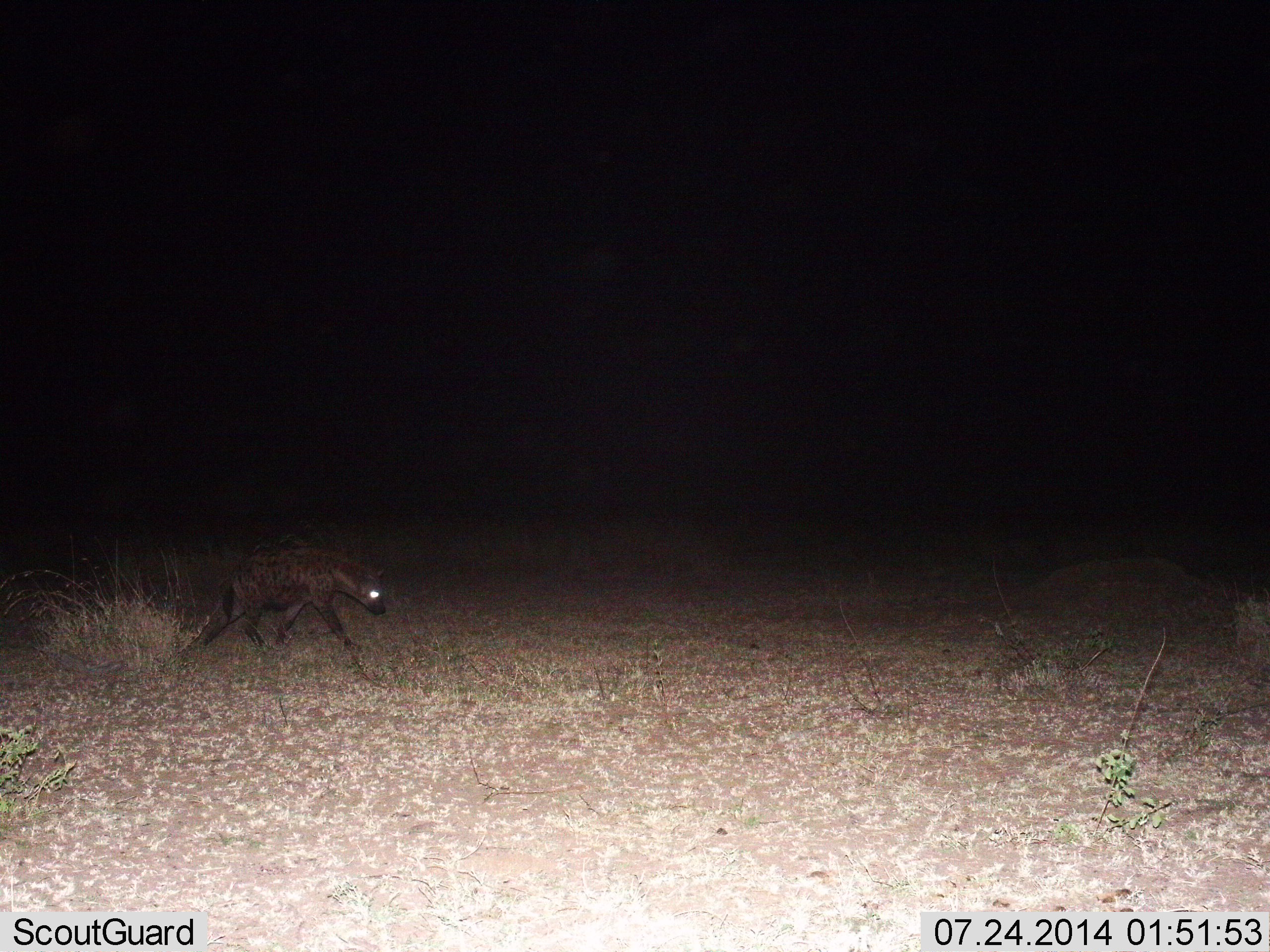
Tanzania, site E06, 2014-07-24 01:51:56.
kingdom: Animalia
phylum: Chordata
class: Mammalia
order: Carnivora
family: Hyaenidae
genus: Crocuta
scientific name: Crocuta crocuta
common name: spotted hyena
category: hyenaspotted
Hyenaspotted (spotted hyena) (Crocuta crocuta), count 1. Behavior (volunteer vote fractions): standing 10%, resting 0%, moving 90%, interacting 0%. Young present (vote fraction): 0%. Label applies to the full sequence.